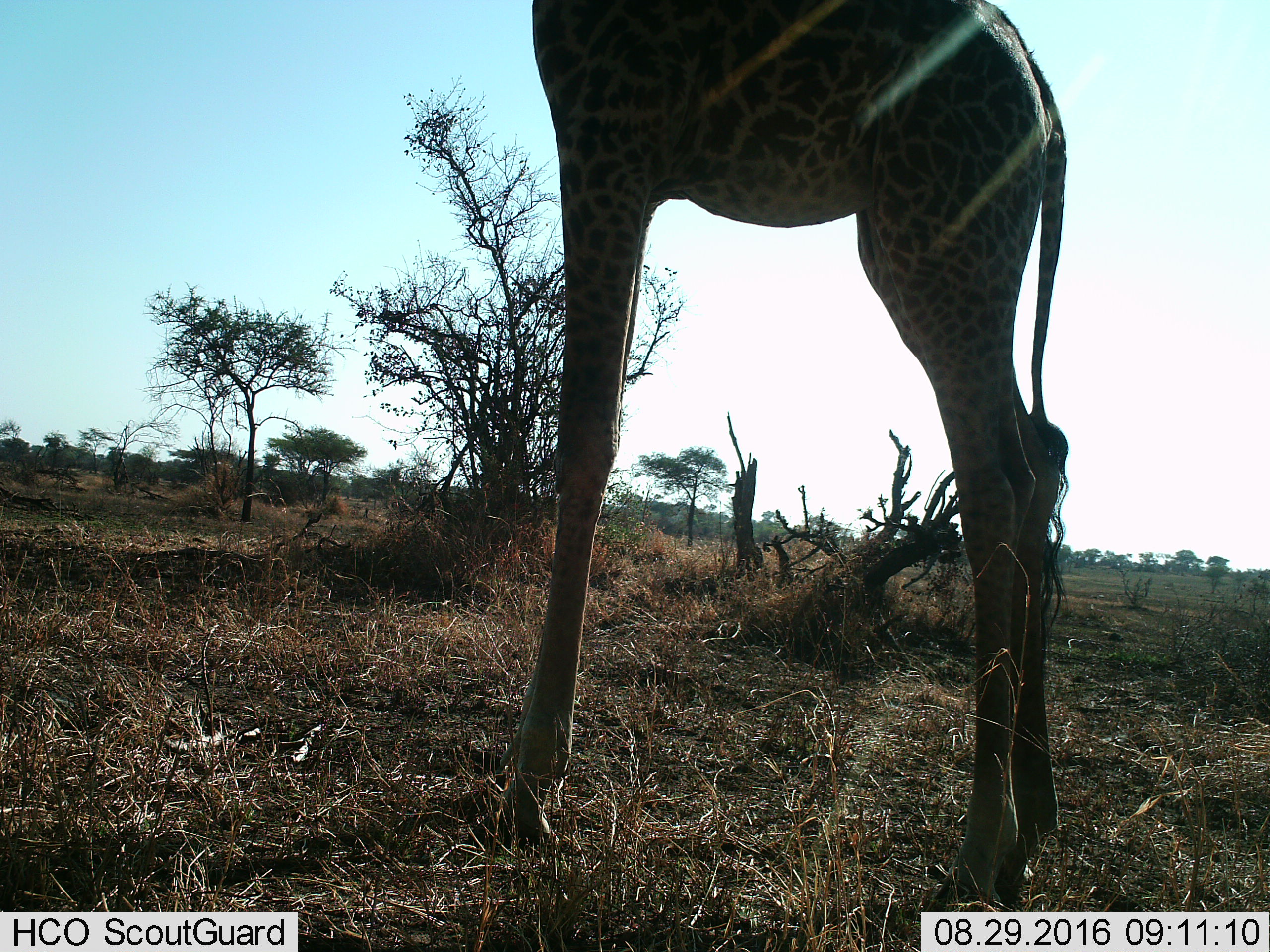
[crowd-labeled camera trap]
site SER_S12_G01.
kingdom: Animalia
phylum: Chordata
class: Mammalia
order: Artiodactyla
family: Giraffidae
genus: Giraffa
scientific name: Giraffa camelopardalis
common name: giraffe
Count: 1.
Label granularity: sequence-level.